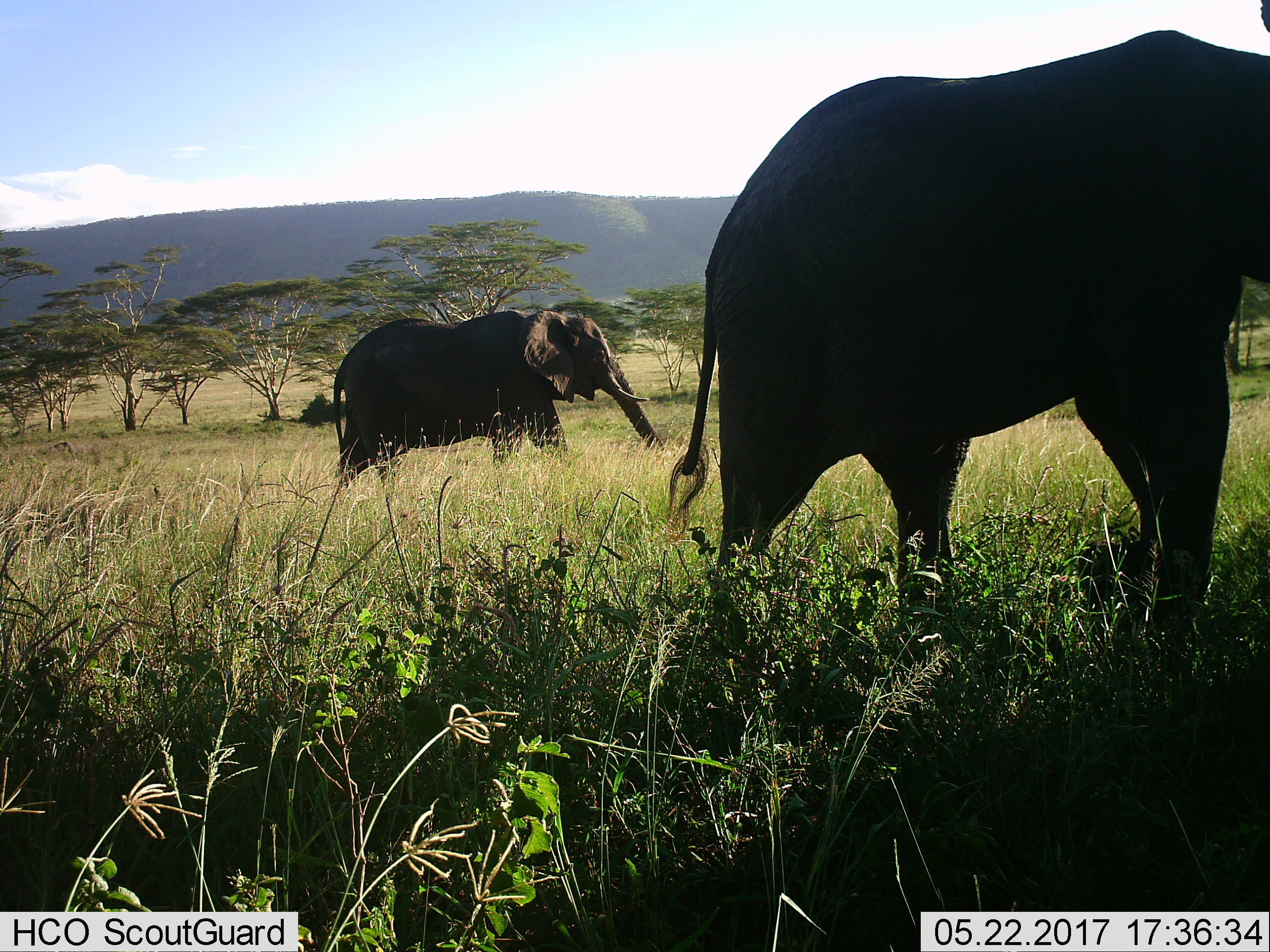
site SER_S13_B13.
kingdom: Animalia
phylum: Chordata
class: Mammalia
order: Proboscidea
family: Elephantidae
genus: Loxodonta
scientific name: Loxodonta africana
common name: african bush elephant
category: elephant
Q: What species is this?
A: Elephant (african bush elephant) (Loxodonta africana).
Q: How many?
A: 2.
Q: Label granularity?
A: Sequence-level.